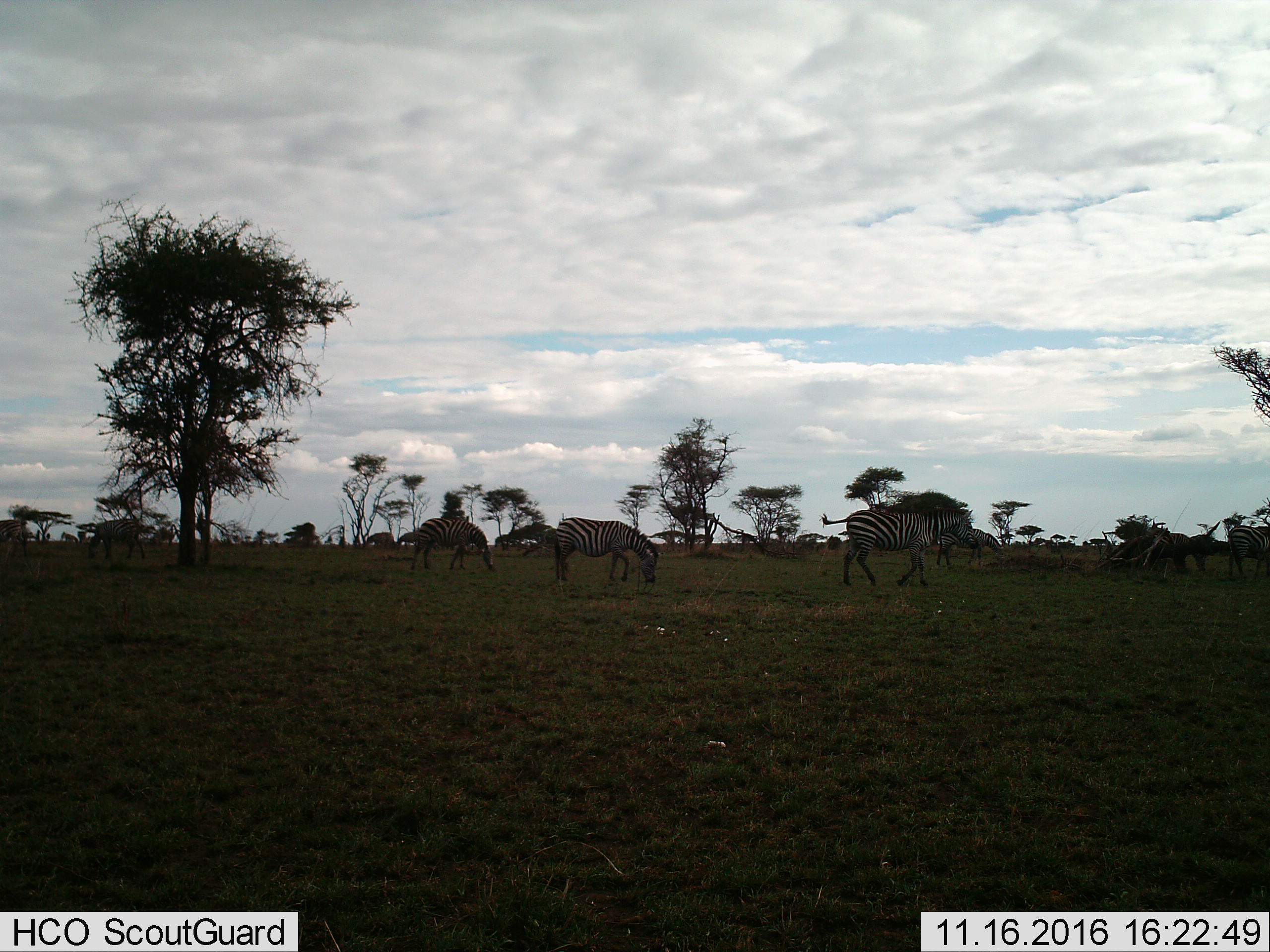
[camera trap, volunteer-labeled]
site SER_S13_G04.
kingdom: Animalia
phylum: Chordata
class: Mammalia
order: Perissodactyla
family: Equidae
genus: Equus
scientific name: Equus quagga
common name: plains zebra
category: zebraplains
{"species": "zebraplains (plains zebra) (Equus quagga)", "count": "7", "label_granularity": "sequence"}